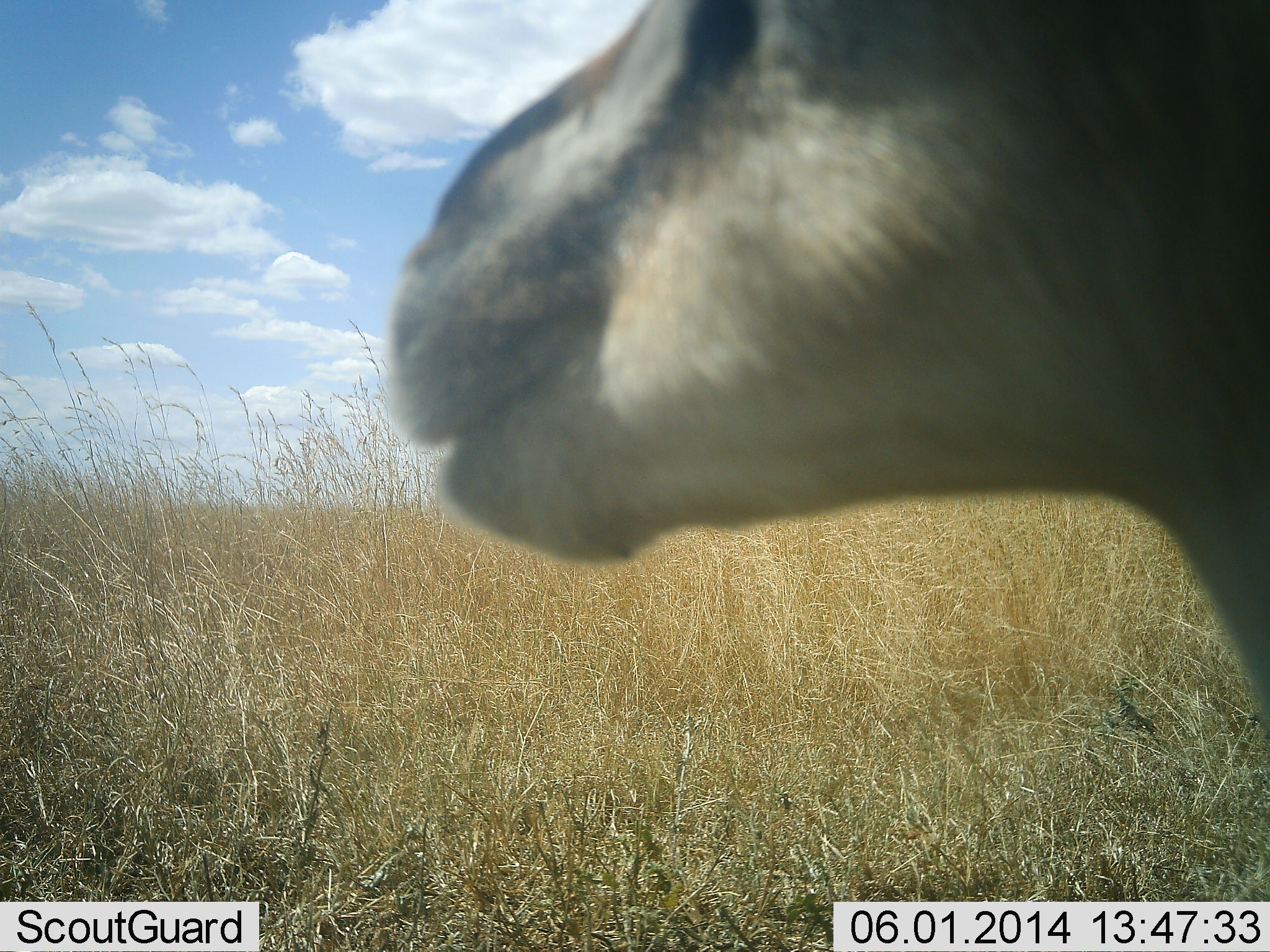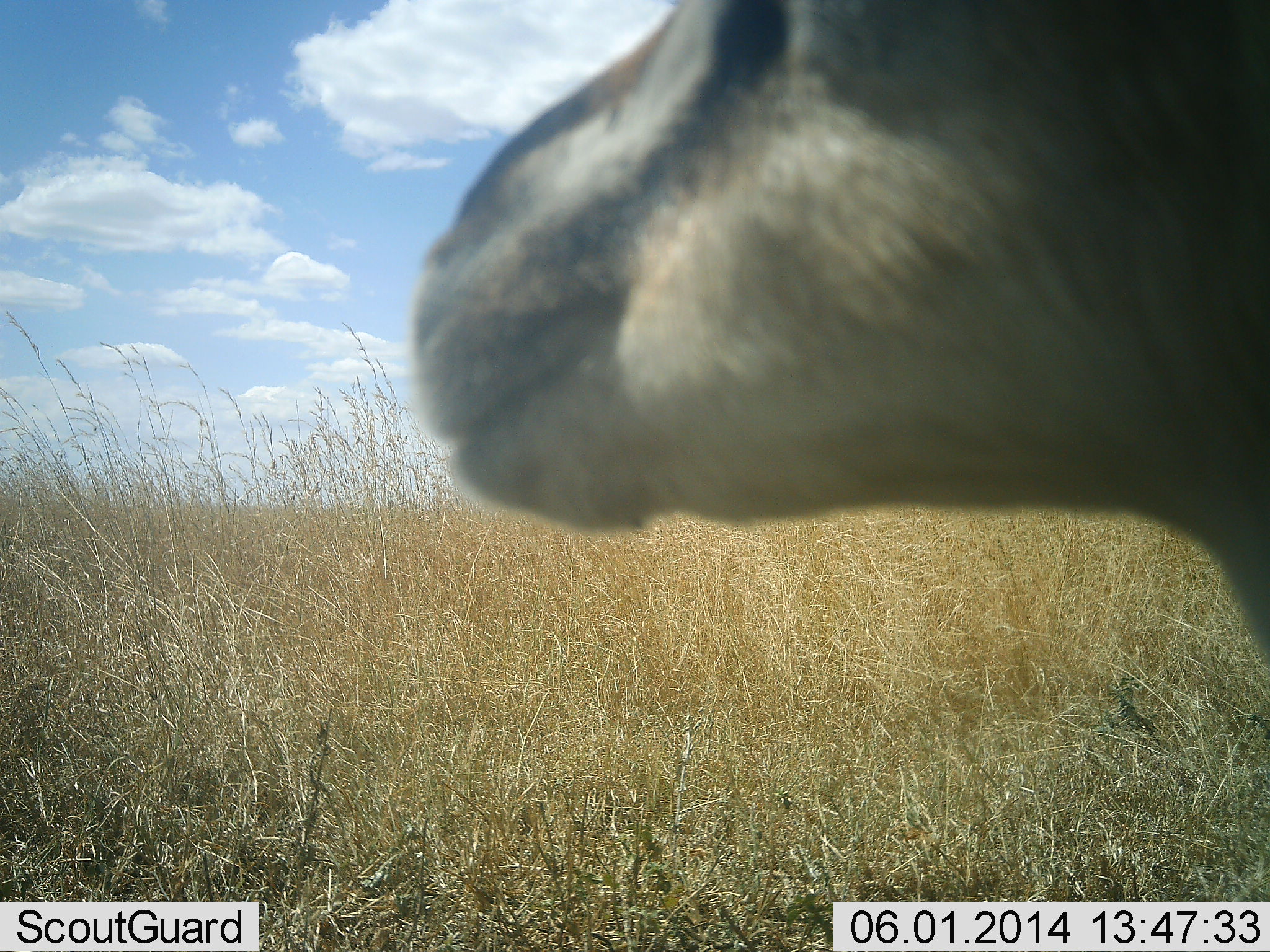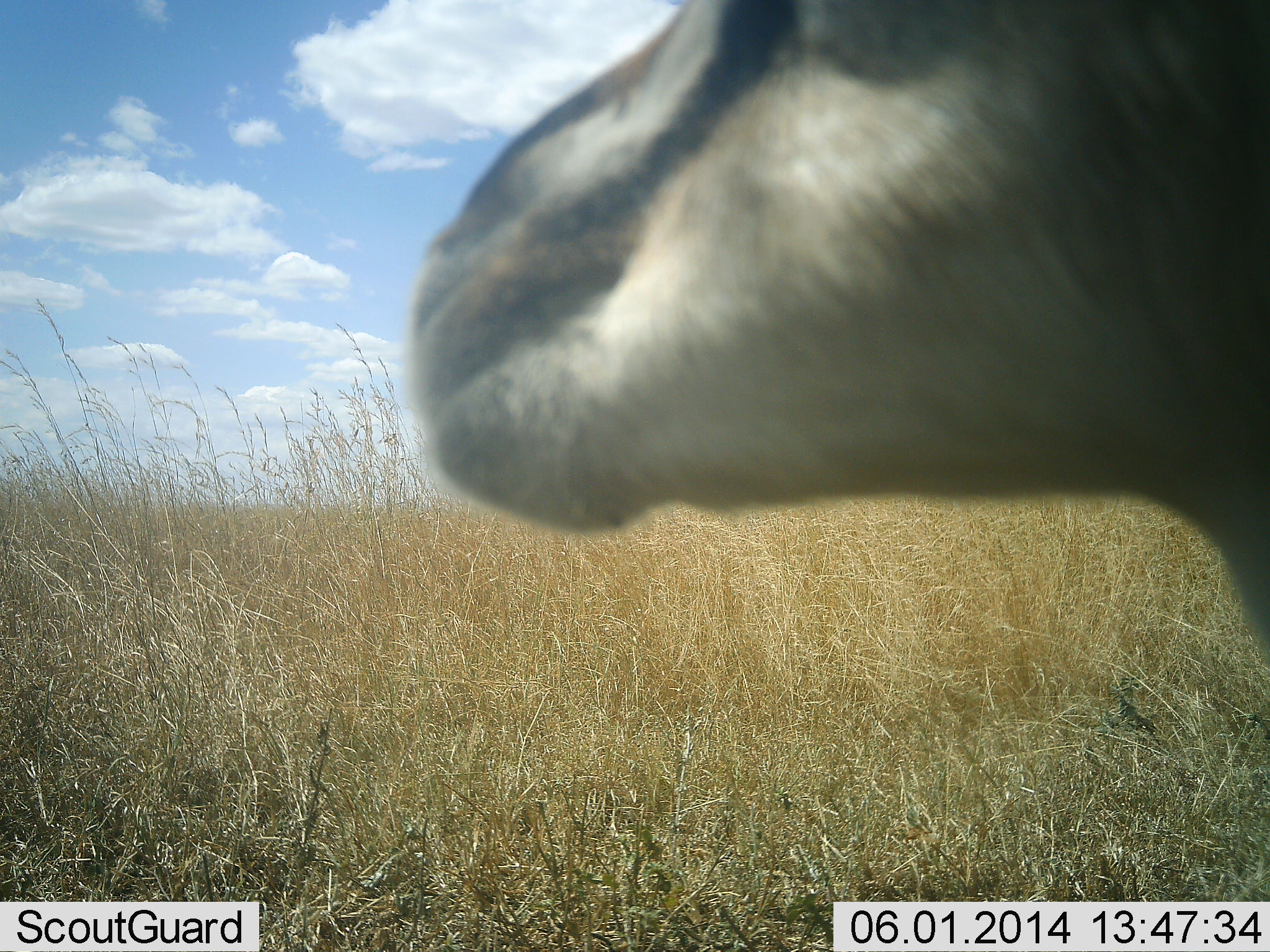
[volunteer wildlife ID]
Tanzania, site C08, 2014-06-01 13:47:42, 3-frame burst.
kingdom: Animalia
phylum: Chordata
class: Mammalia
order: Artiodactyla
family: Bovidae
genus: Eudorcas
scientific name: Eudorcas thomsonii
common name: thomson's gazelle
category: gazellethomsons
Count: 1.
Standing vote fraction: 70%.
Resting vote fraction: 0%.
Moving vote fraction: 0%.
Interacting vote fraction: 0%.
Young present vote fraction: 0%.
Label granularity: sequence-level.